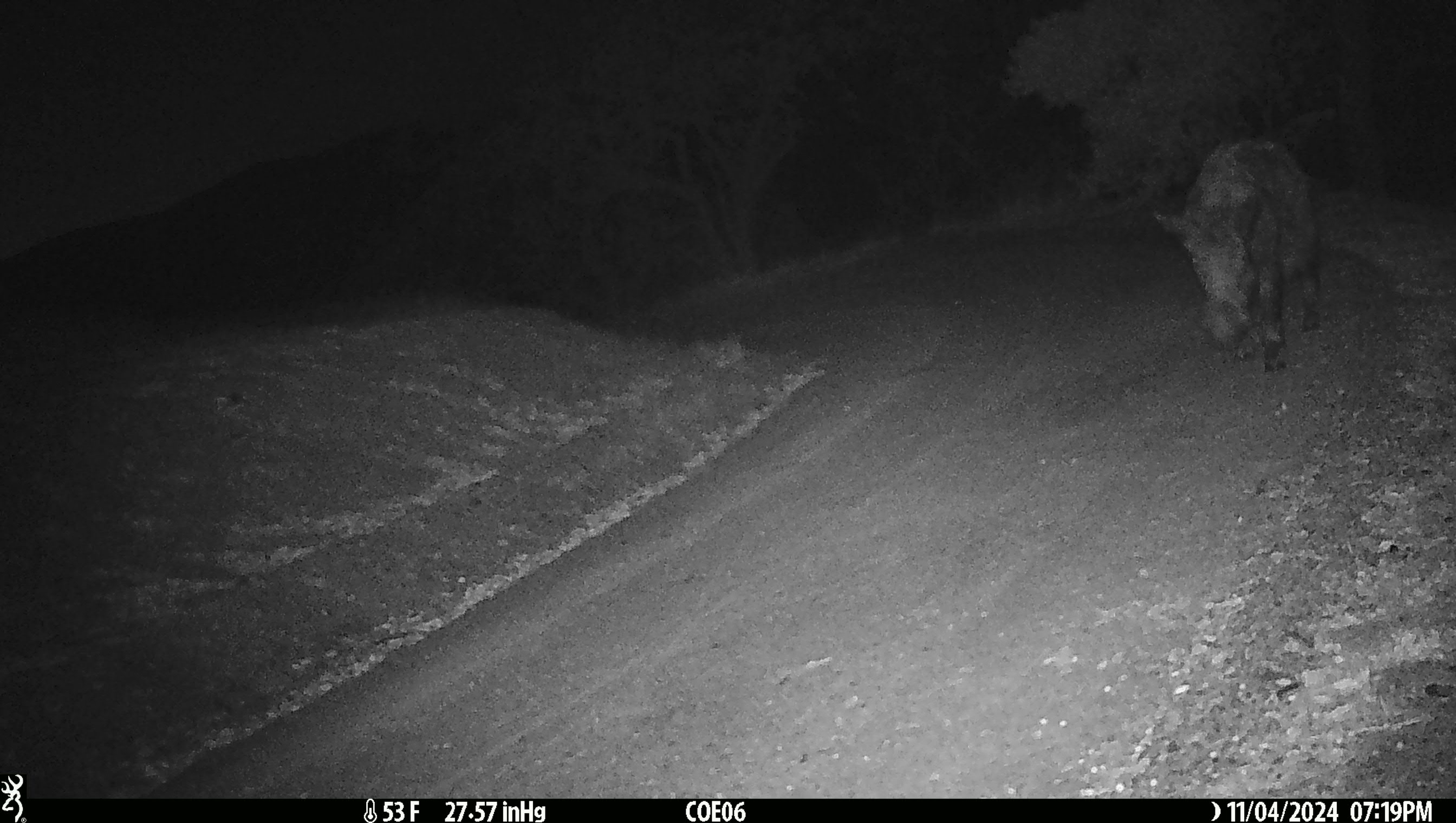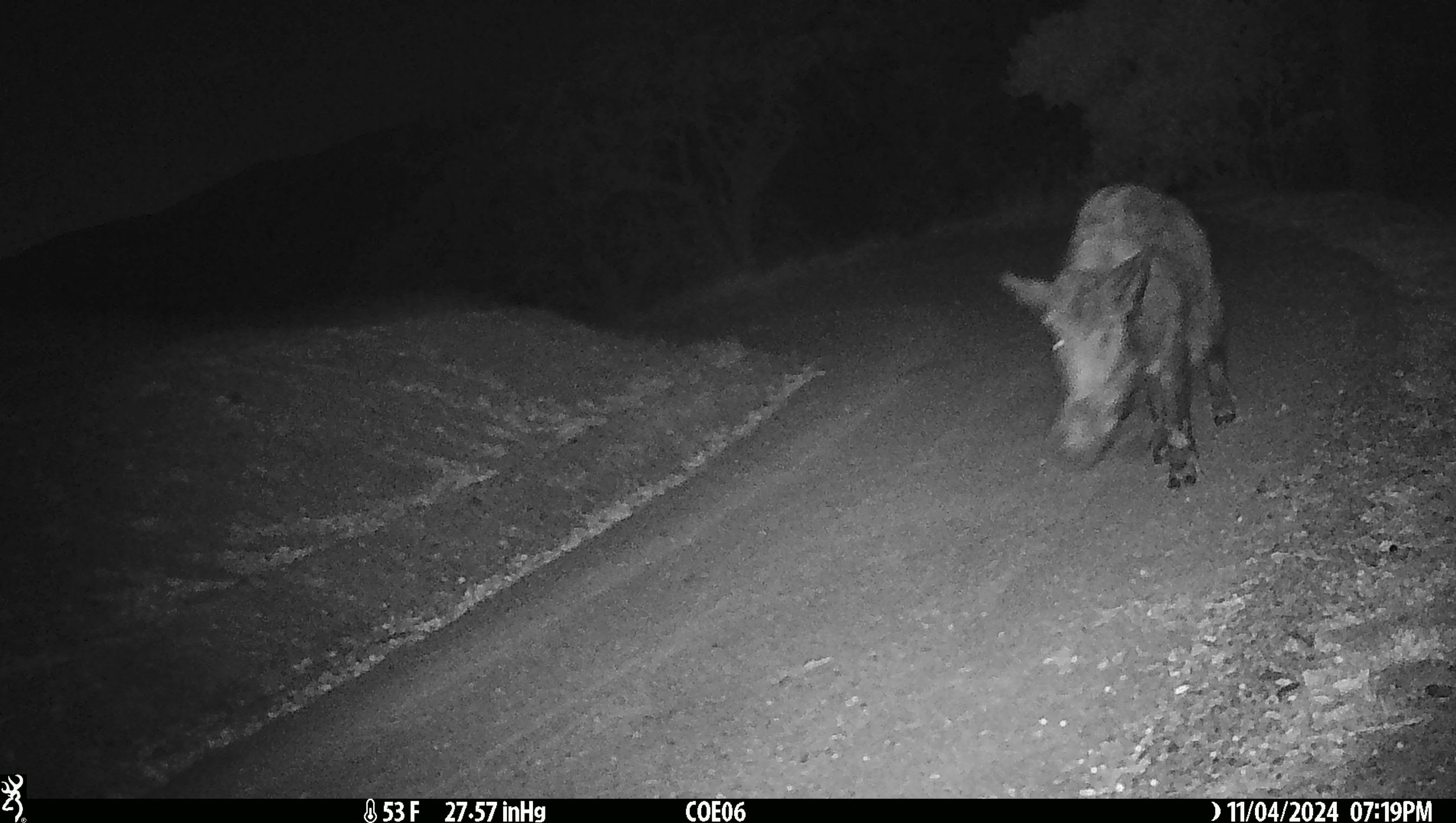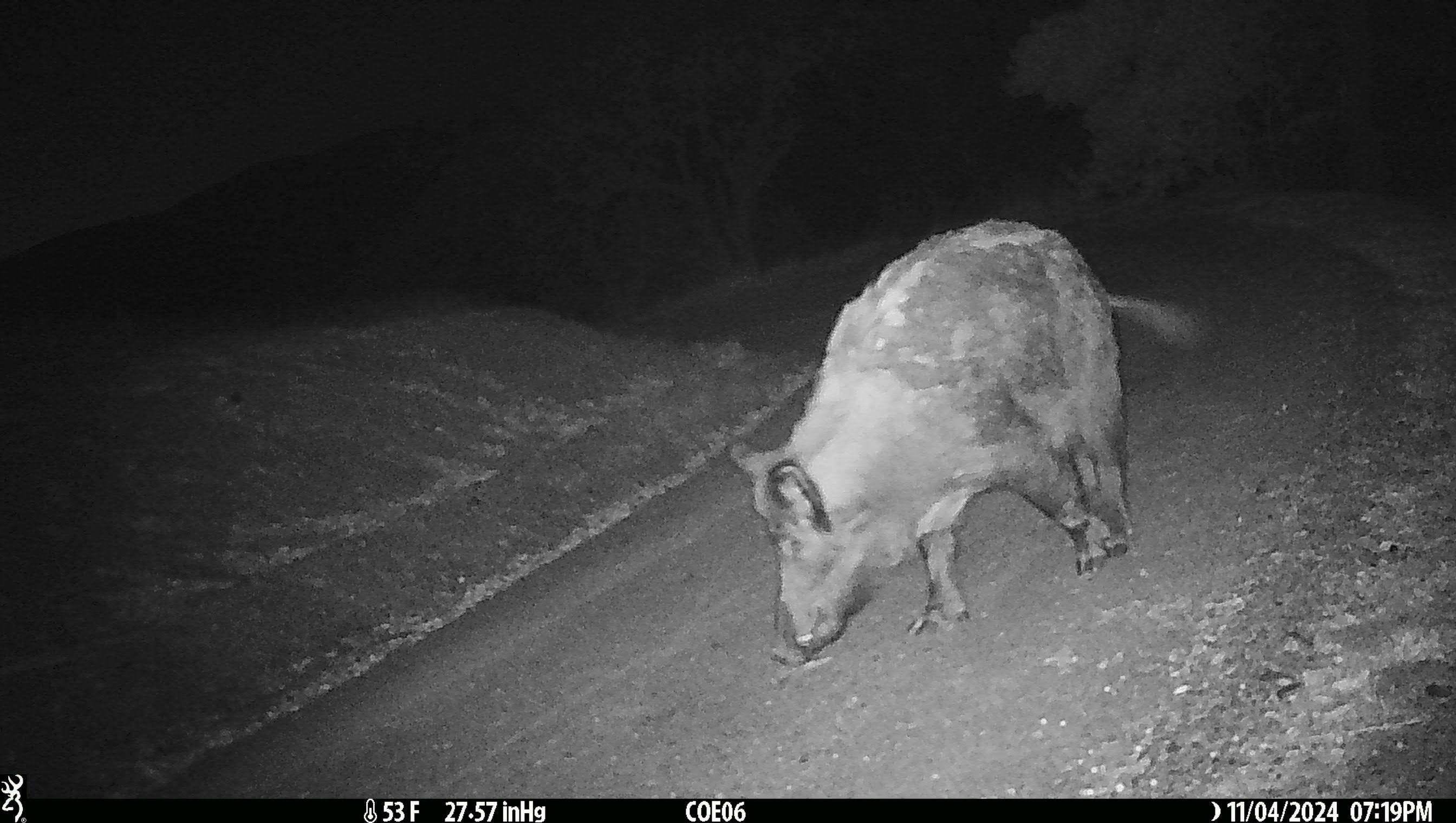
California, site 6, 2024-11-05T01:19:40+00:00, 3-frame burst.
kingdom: Animalia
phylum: Chordata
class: Mammalia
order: Artiodactyla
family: Suidae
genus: Sus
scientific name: Sus scrofa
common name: wild boar